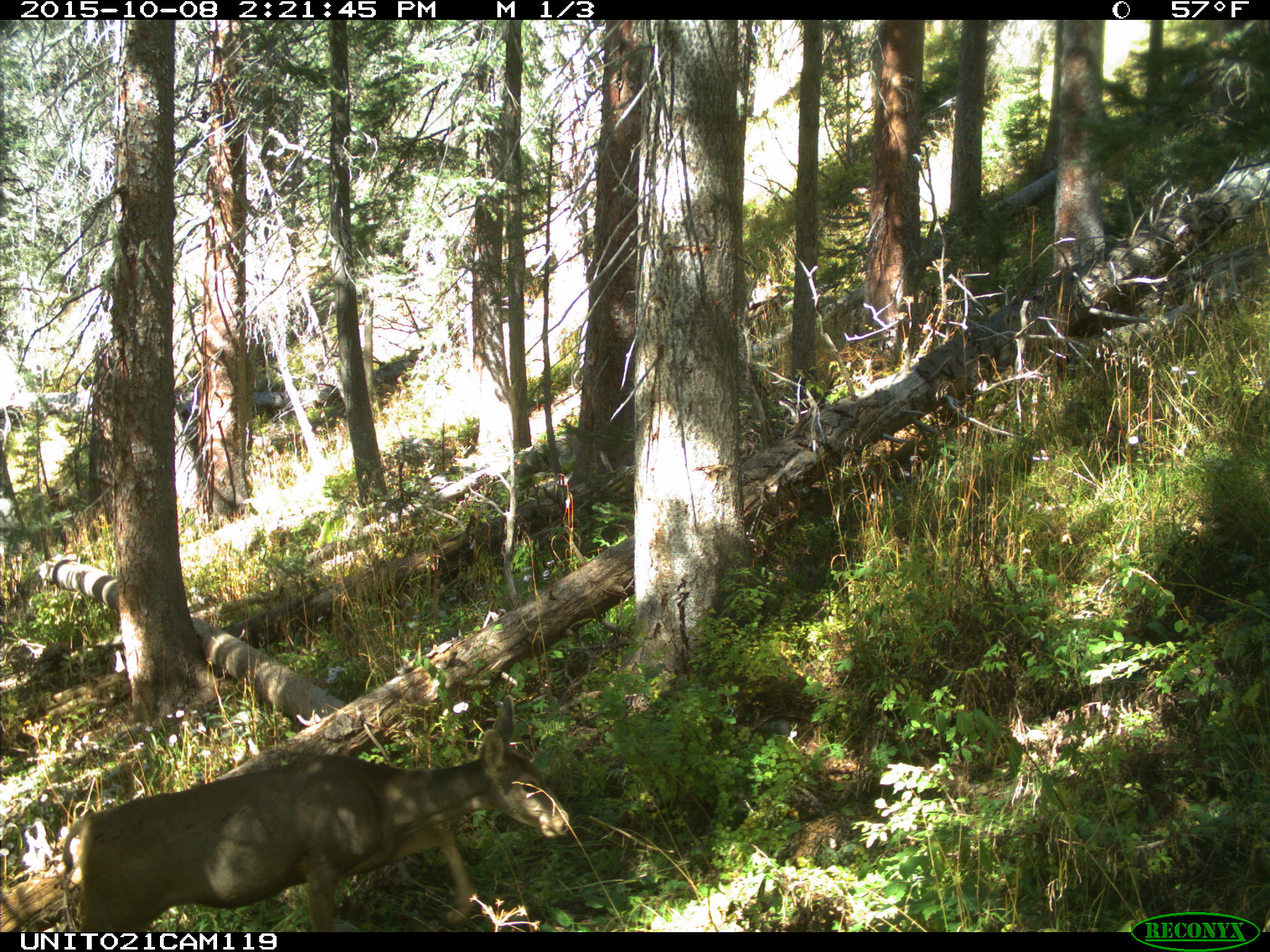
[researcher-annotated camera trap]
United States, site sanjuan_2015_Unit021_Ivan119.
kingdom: Animalia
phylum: Chordata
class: Mammalia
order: Artiodactyla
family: Cervidae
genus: Odocoileus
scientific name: Odocoileus hemionus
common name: mule deer